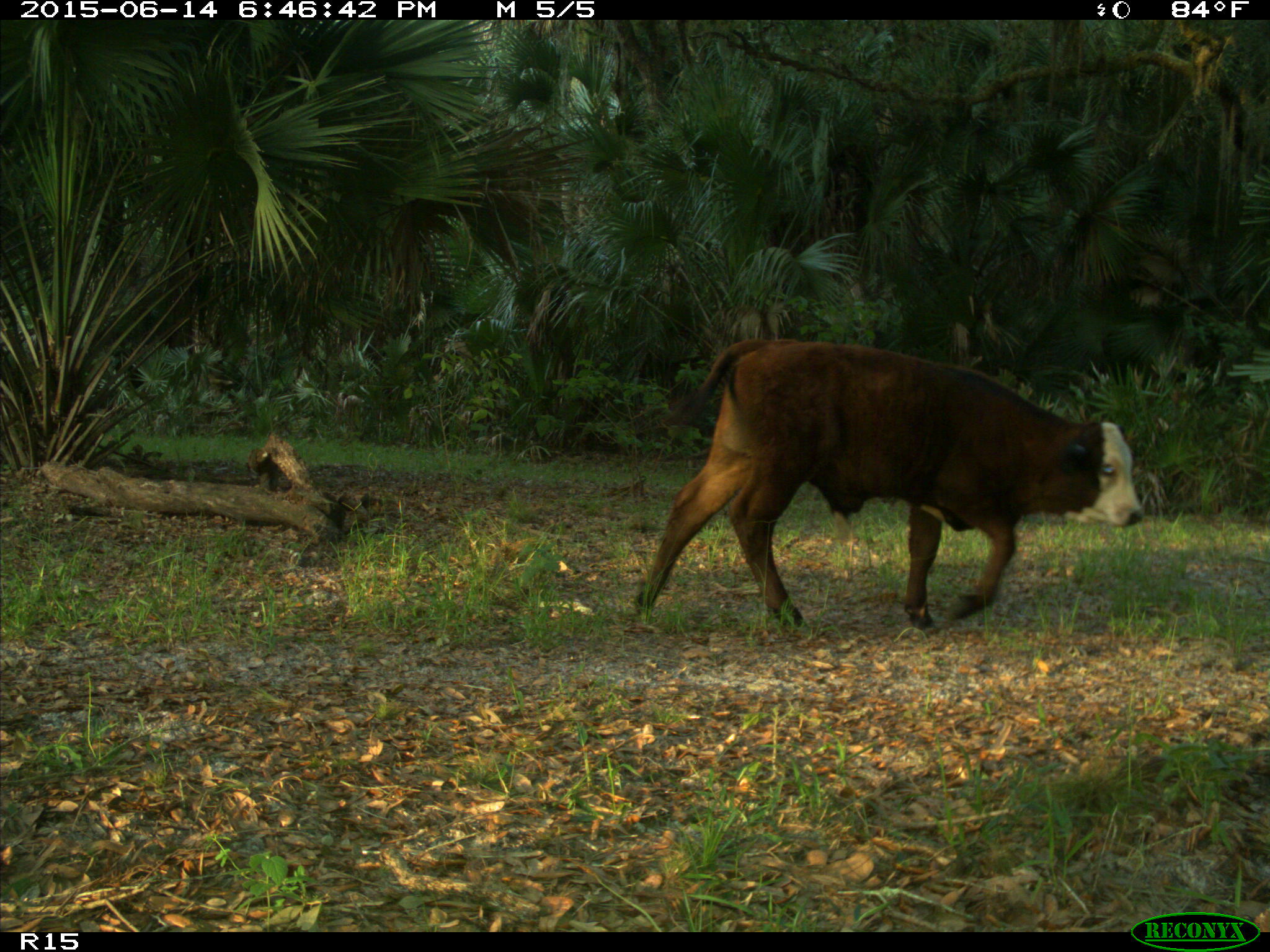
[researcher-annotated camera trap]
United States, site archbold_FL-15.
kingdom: Animalia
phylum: Chordata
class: Mammalia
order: Artiodactyla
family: Bovidae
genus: Bos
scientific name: Bos taurus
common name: domestic cow